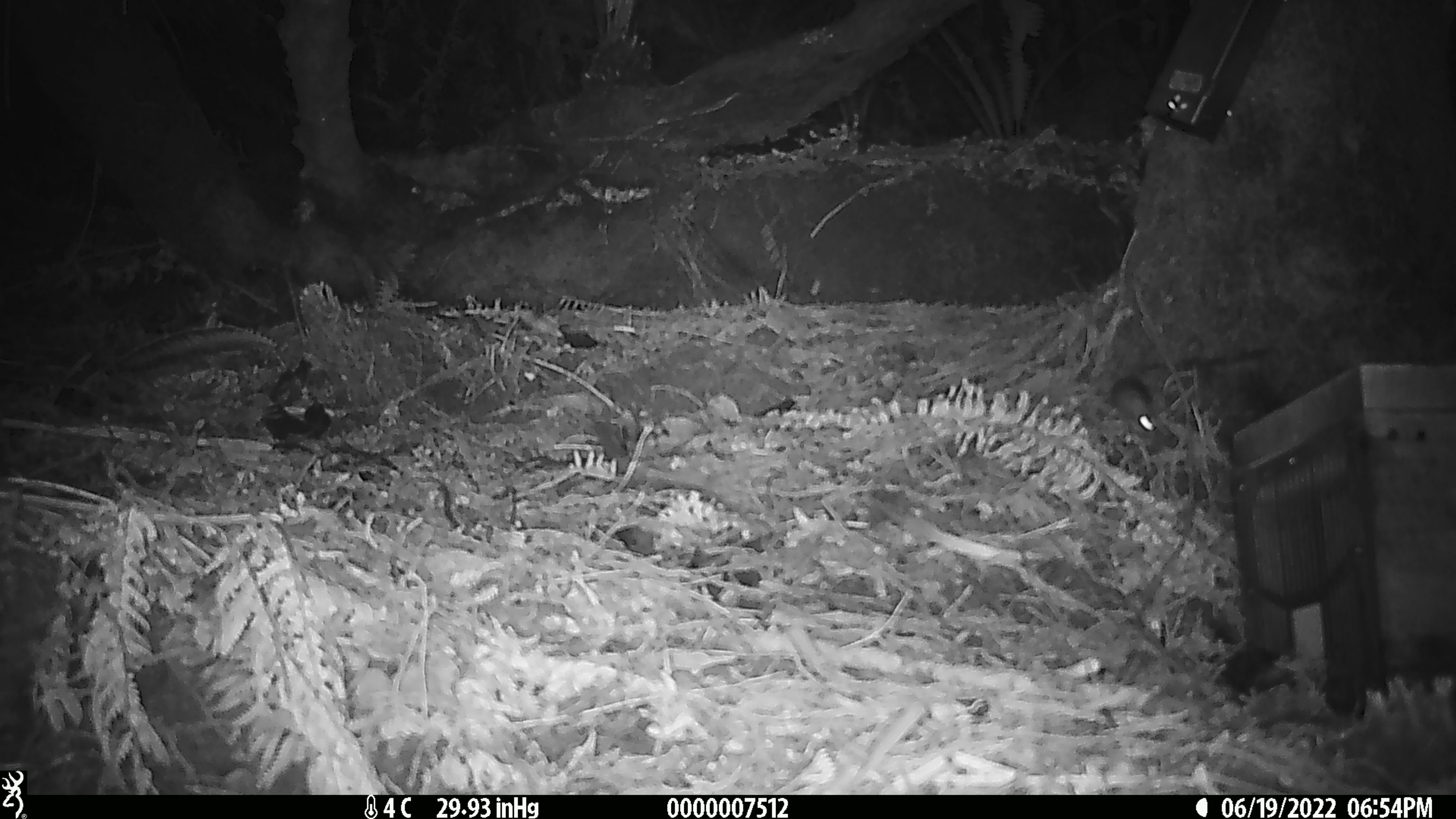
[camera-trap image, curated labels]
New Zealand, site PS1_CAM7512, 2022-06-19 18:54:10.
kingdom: Animalia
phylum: Chordata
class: Mammalia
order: Rodentia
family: Muridae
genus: Mus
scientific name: Mus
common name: mouse